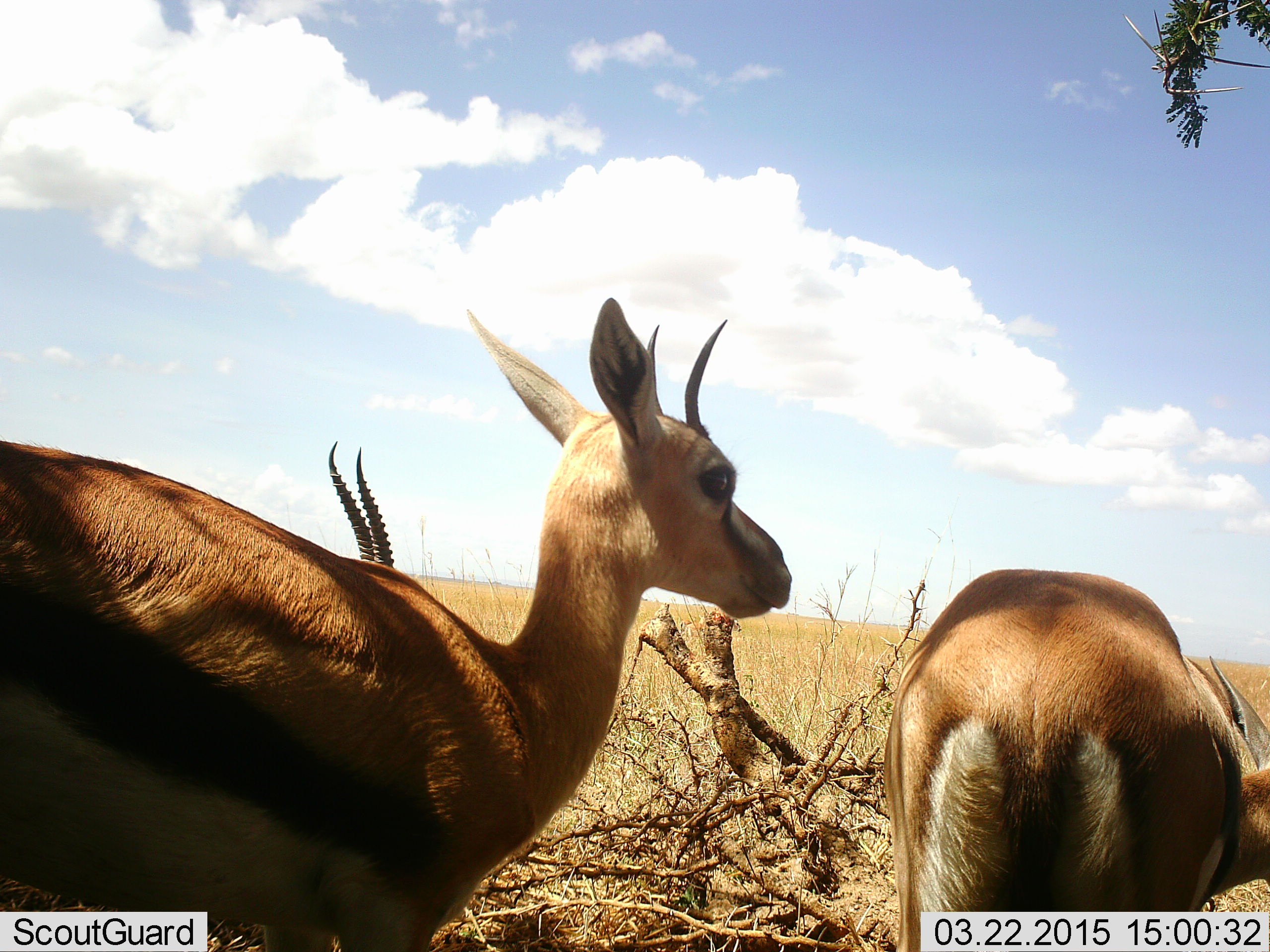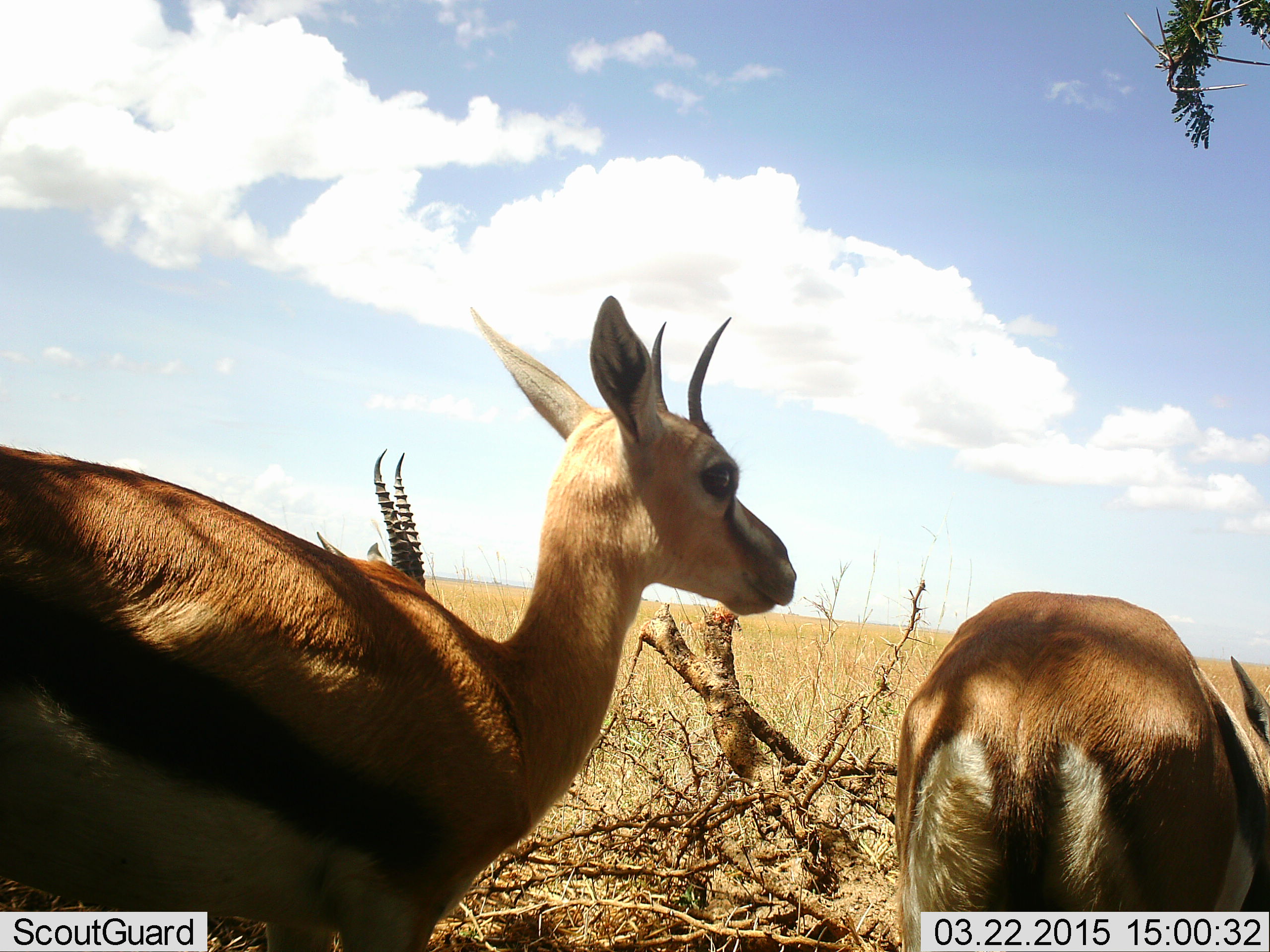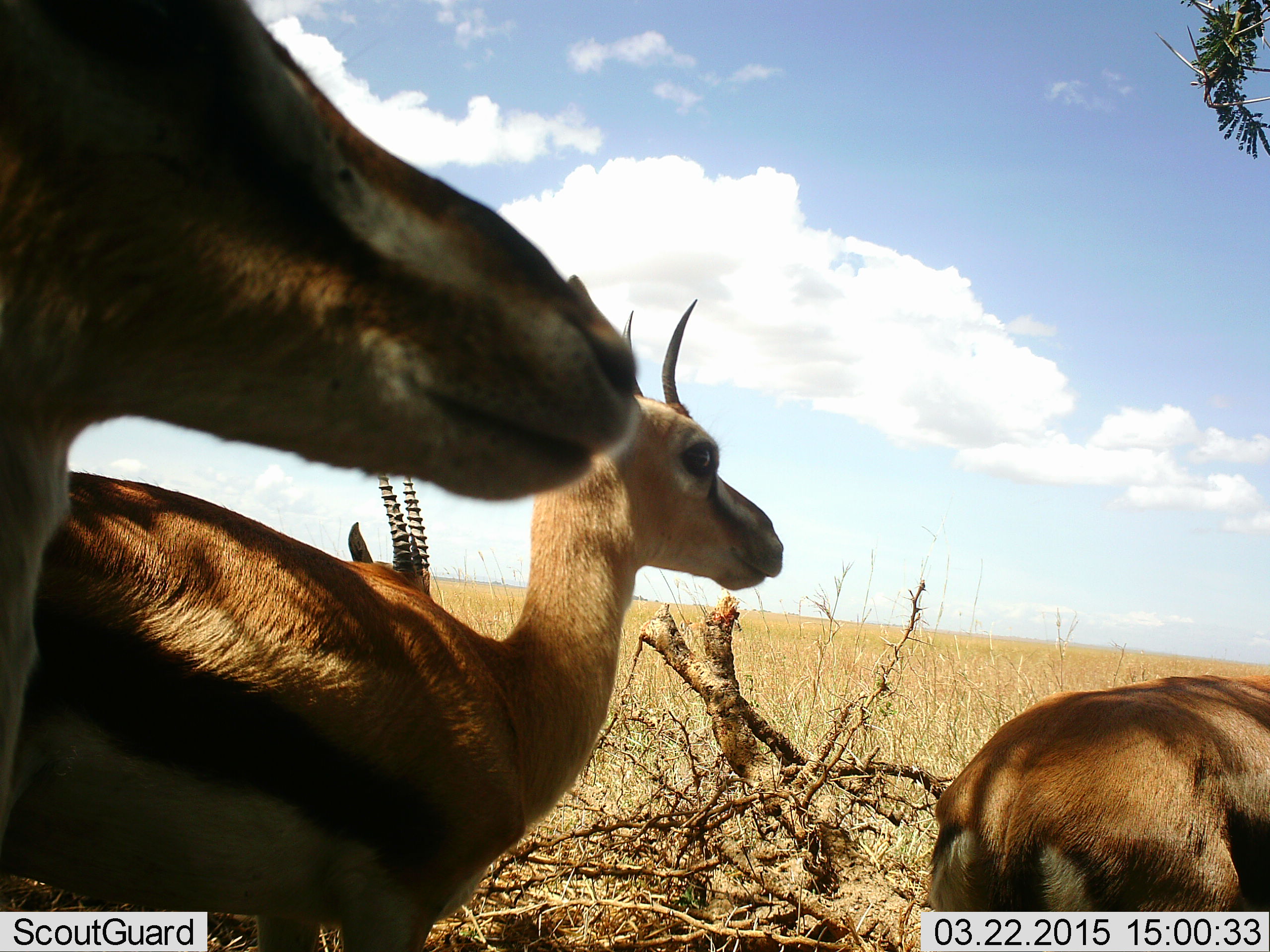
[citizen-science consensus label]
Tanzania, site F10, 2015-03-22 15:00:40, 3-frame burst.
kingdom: Animalia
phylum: Chordata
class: Mammalia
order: Artiodactyla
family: Bovidae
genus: Eudorcas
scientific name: Eudorcas thomsonii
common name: thomson's gazelle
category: gazellethomsons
Gazellethomsons (thomson's gazelle) (Eudorcas thomsonii), count 4. Behavior (volunteer vote fractions): standing 70%, resting 20%, moving 20%, interacting 0%. Young present (vote fraction): 0%. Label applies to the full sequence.